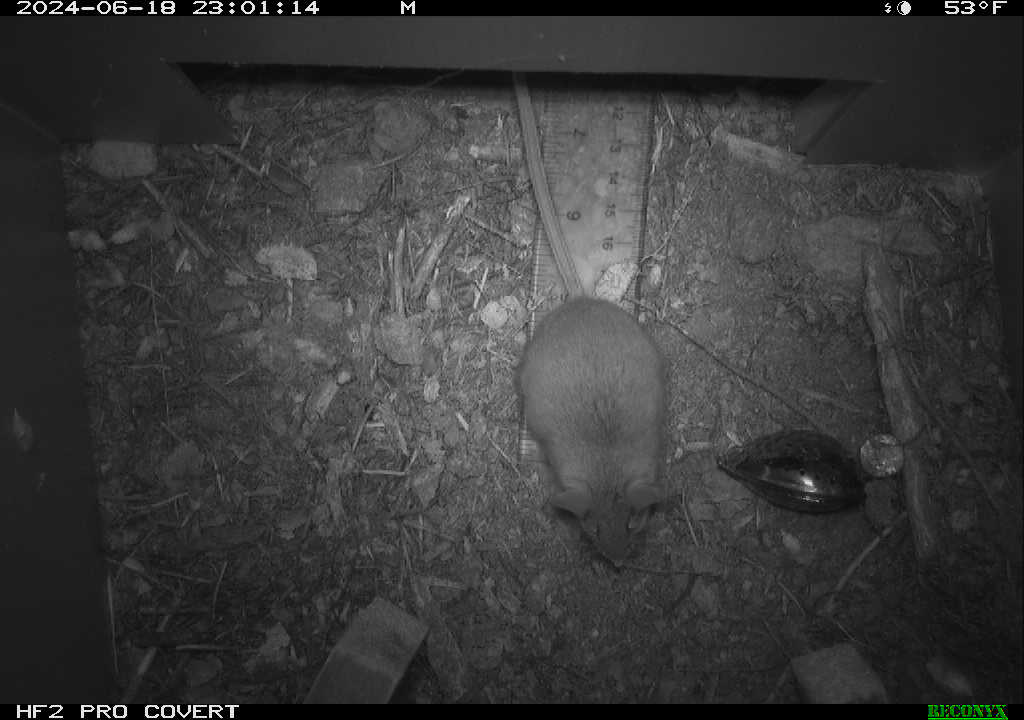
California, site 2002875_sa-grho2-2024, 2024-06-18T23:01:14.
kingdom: Animalia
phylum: Chordata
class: Mammalia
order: Rodentia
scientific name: Rodentia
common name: mouse species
Mouse species (Rodentia).